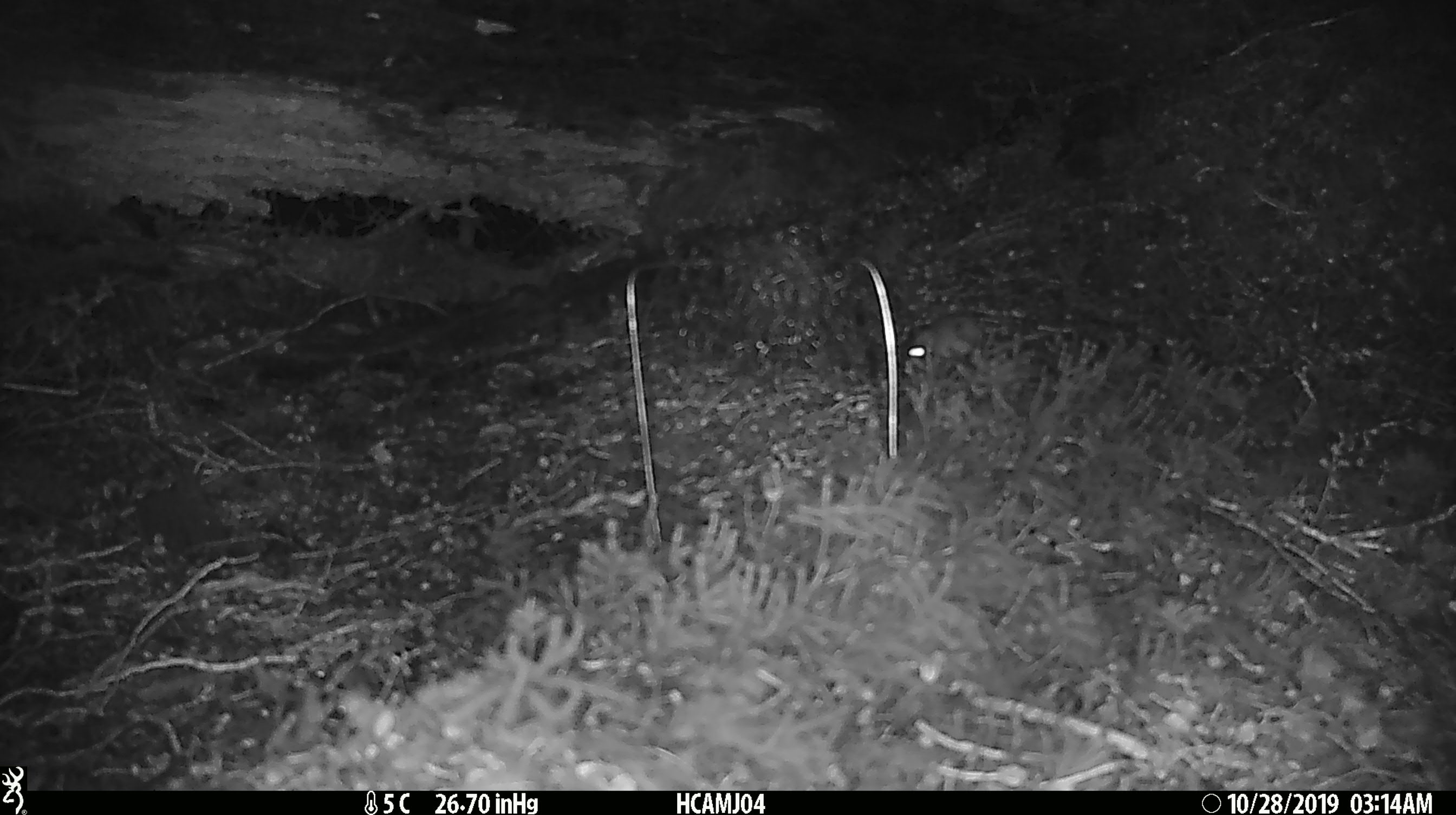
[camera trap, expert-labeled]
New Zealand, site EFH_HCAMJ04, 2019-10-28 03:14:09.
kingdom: Animalia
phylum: Chordata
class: Mammalia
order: Rodentia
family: Muridae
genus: Mus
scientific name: Mus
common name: mouse